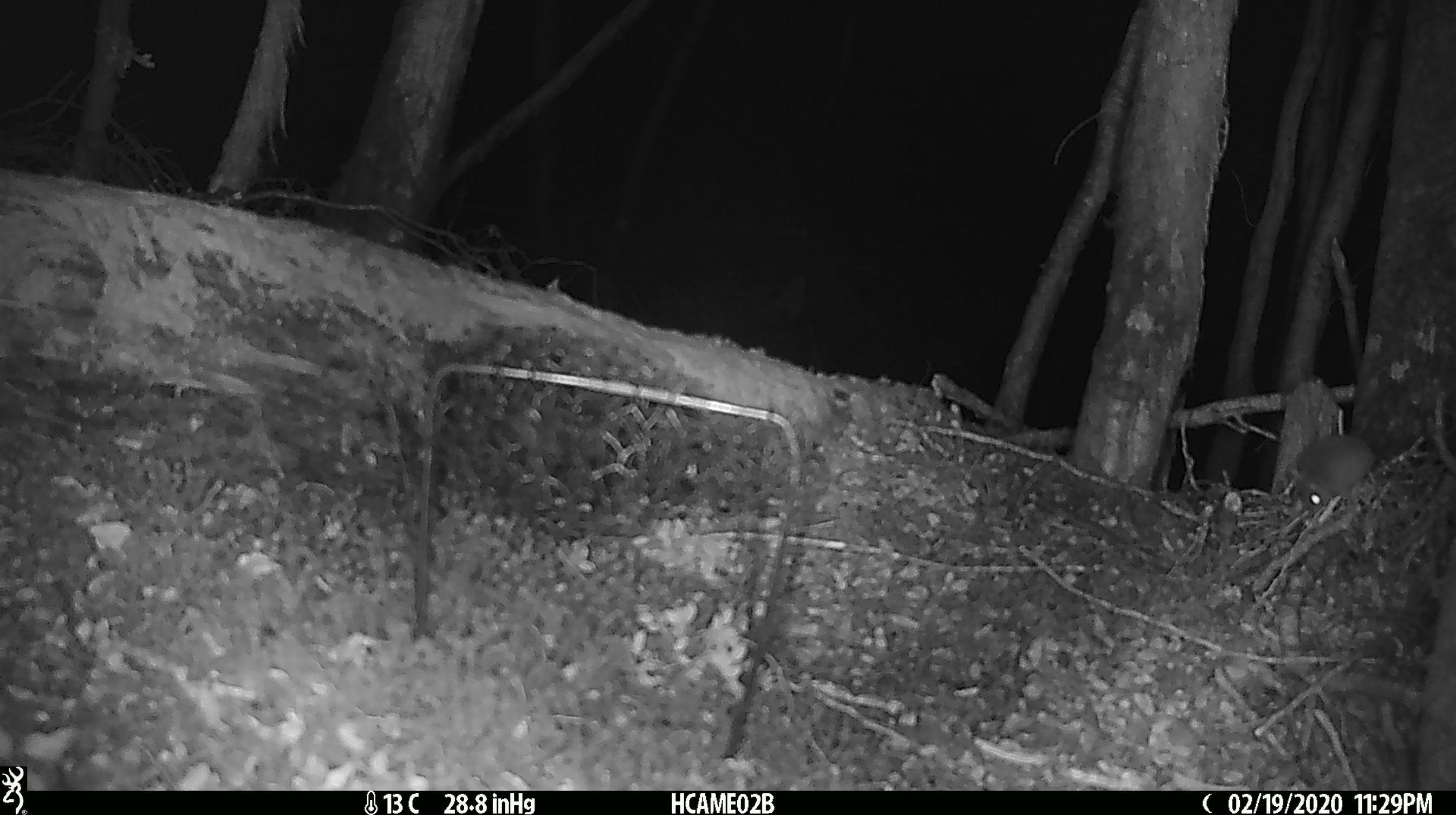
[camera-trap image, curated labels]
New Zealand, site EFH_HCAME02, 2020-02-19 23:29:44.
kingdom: Animalia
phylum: Chordata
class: Mammalia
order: Rodentia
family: Muridae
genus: Mus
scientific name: Mus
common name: mouse